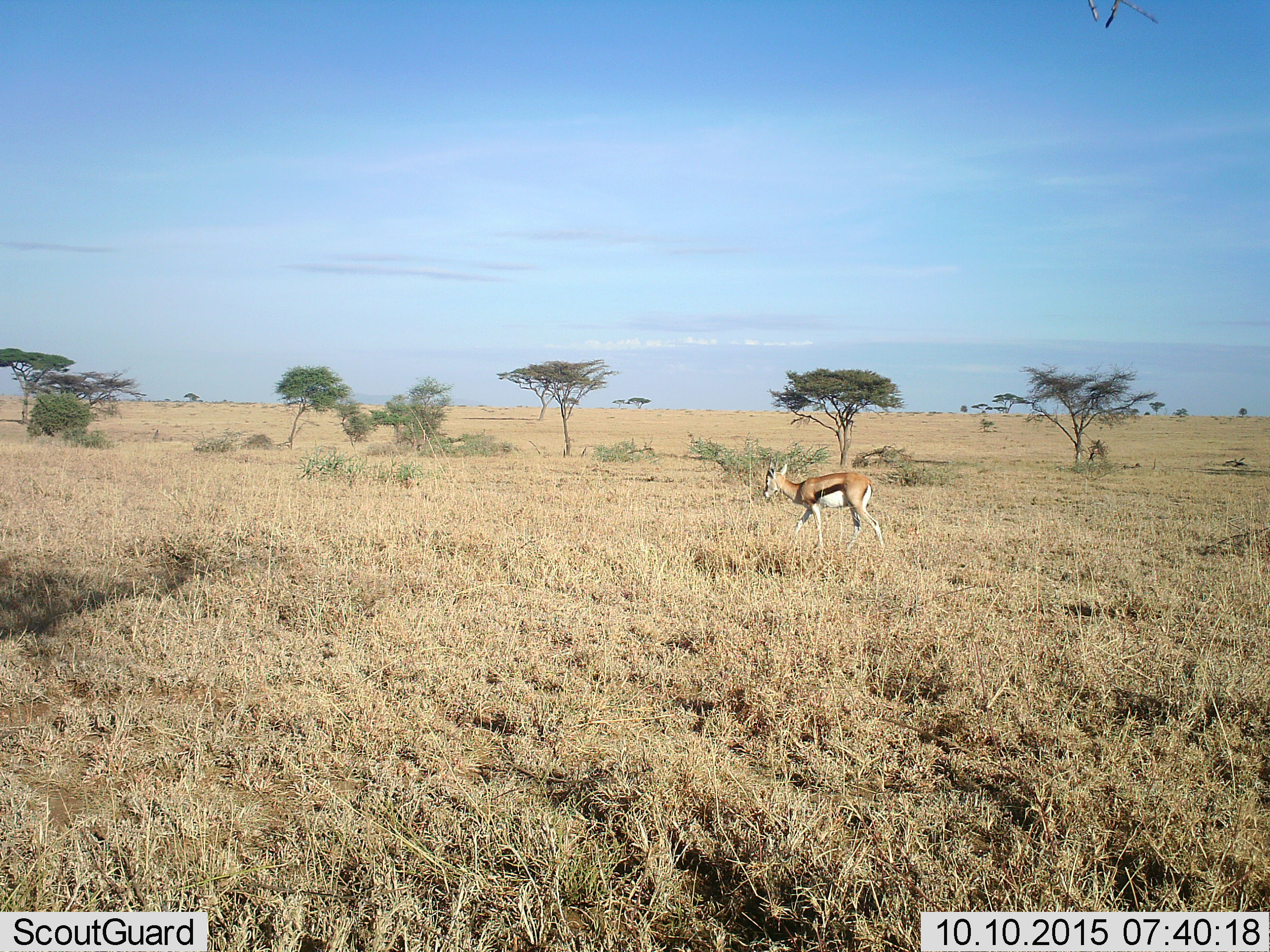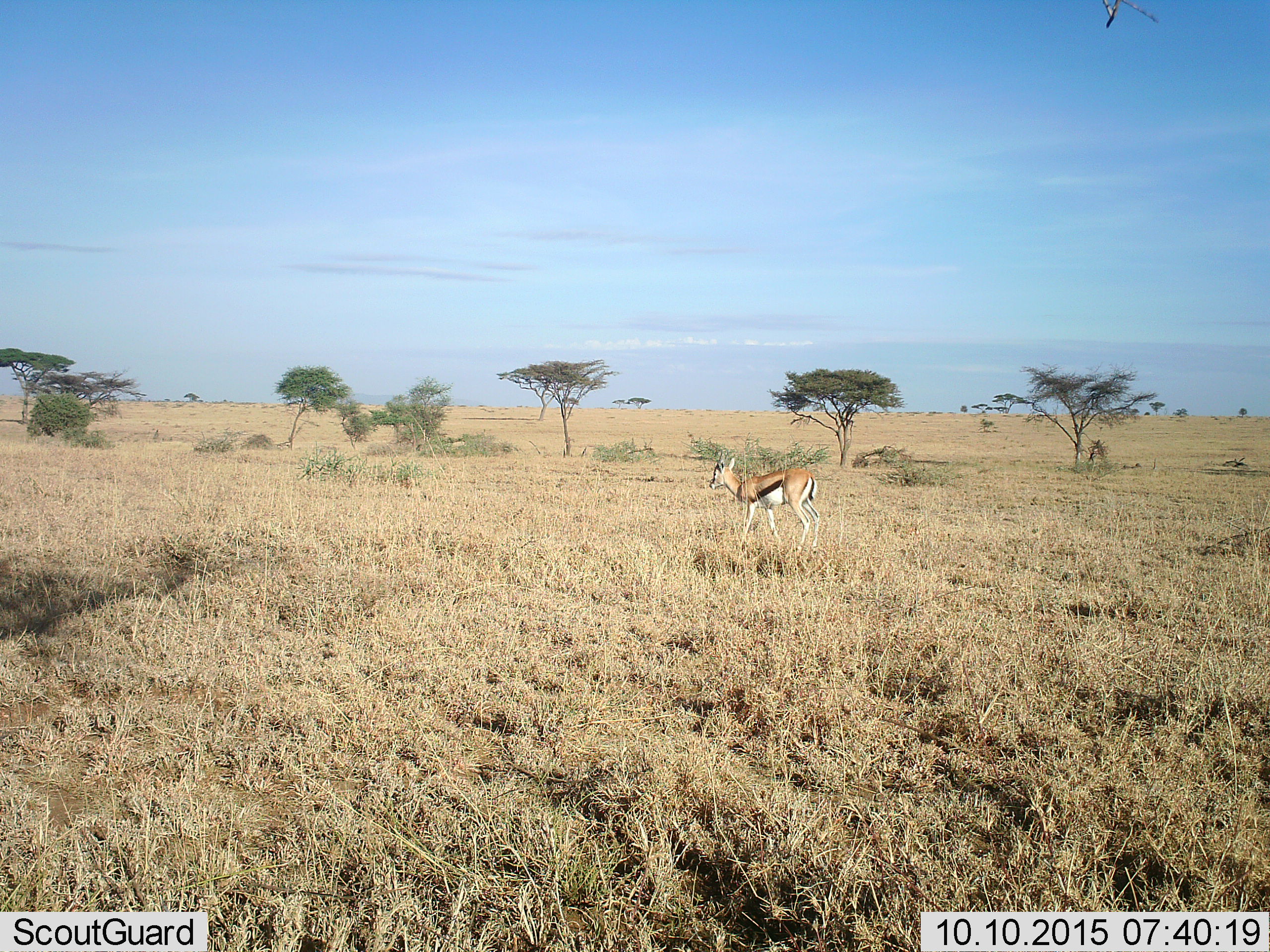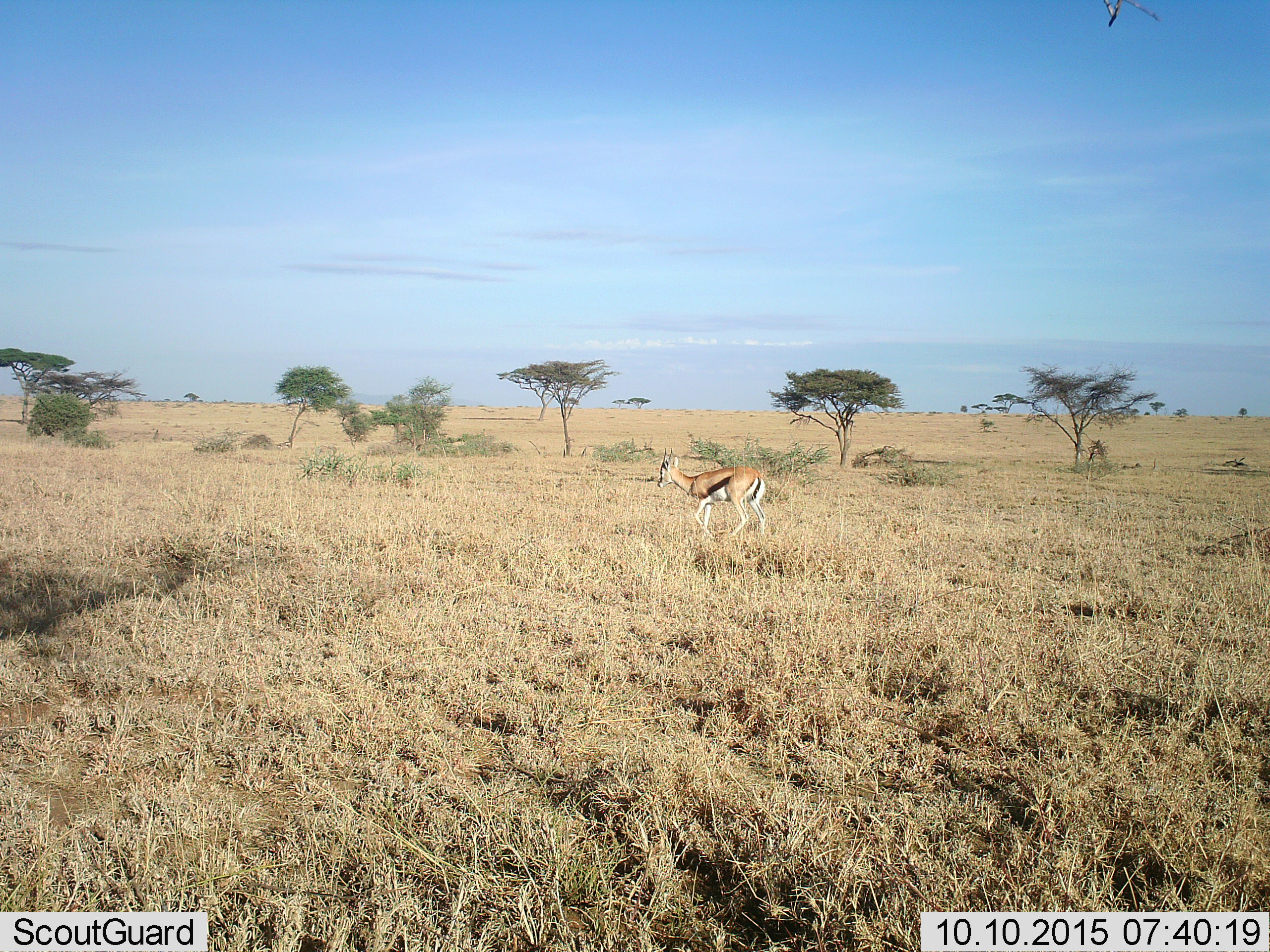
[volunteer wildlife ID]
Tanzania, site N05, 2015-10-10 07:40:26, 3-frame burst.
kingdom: Animalia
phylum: Chordata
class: Mammalia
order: Artiodactyla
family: Bovidae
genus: Eudorcas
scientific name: Eudorcas thomsonii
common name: thomson's gazelle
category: gazellethomsons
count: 1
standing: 22%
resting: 0%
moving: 78%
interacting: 0%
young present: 0%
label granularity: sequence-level